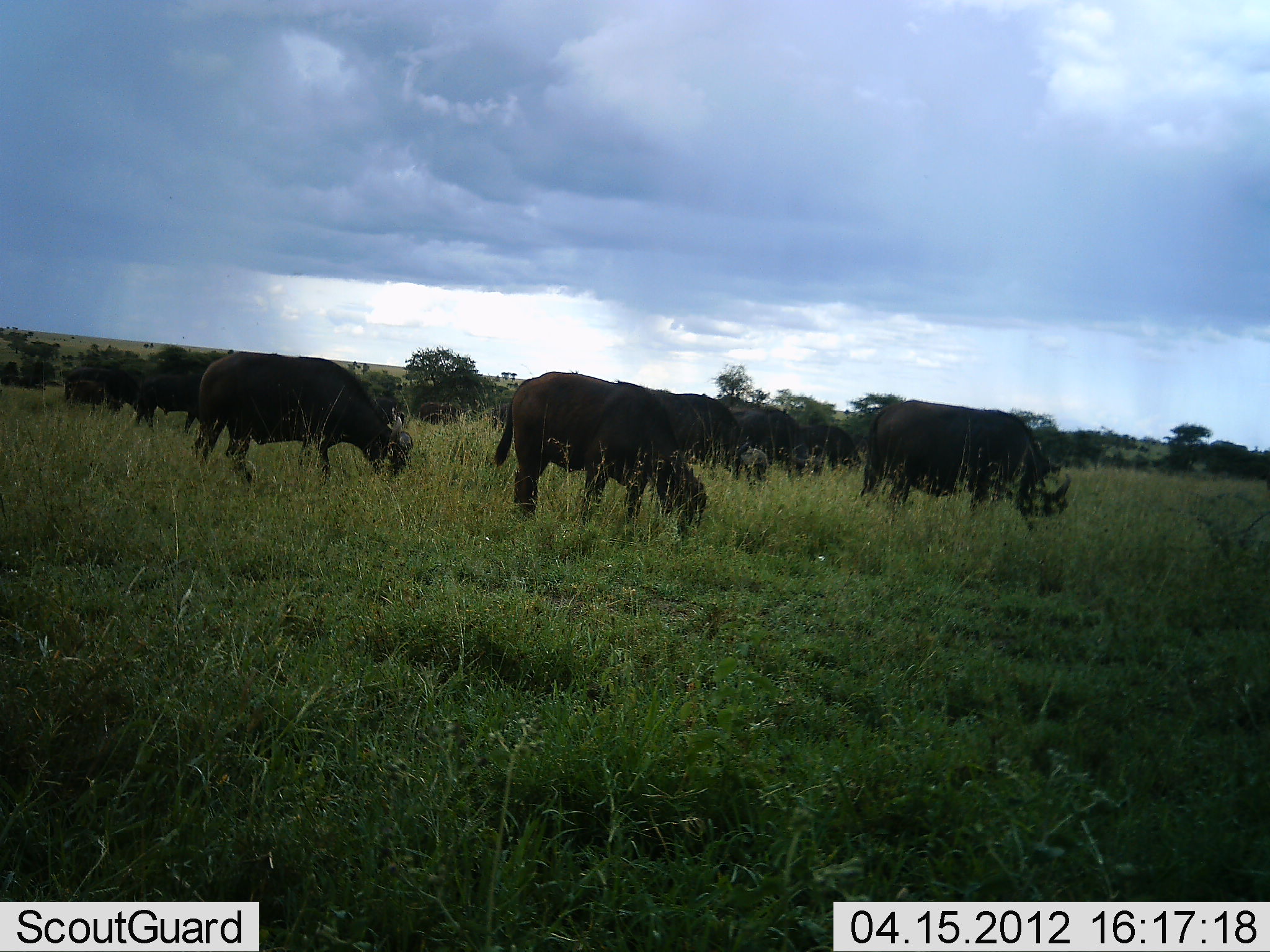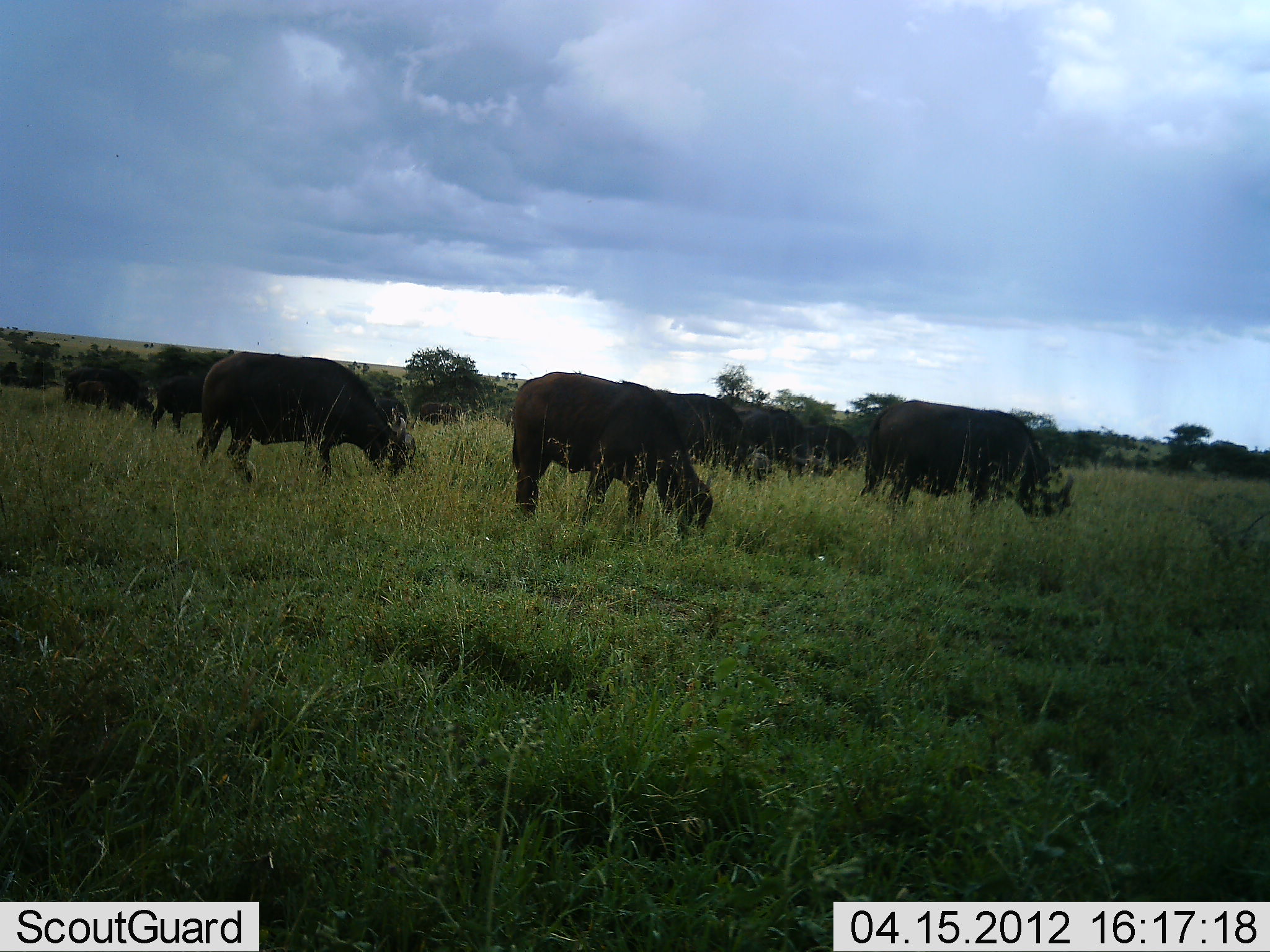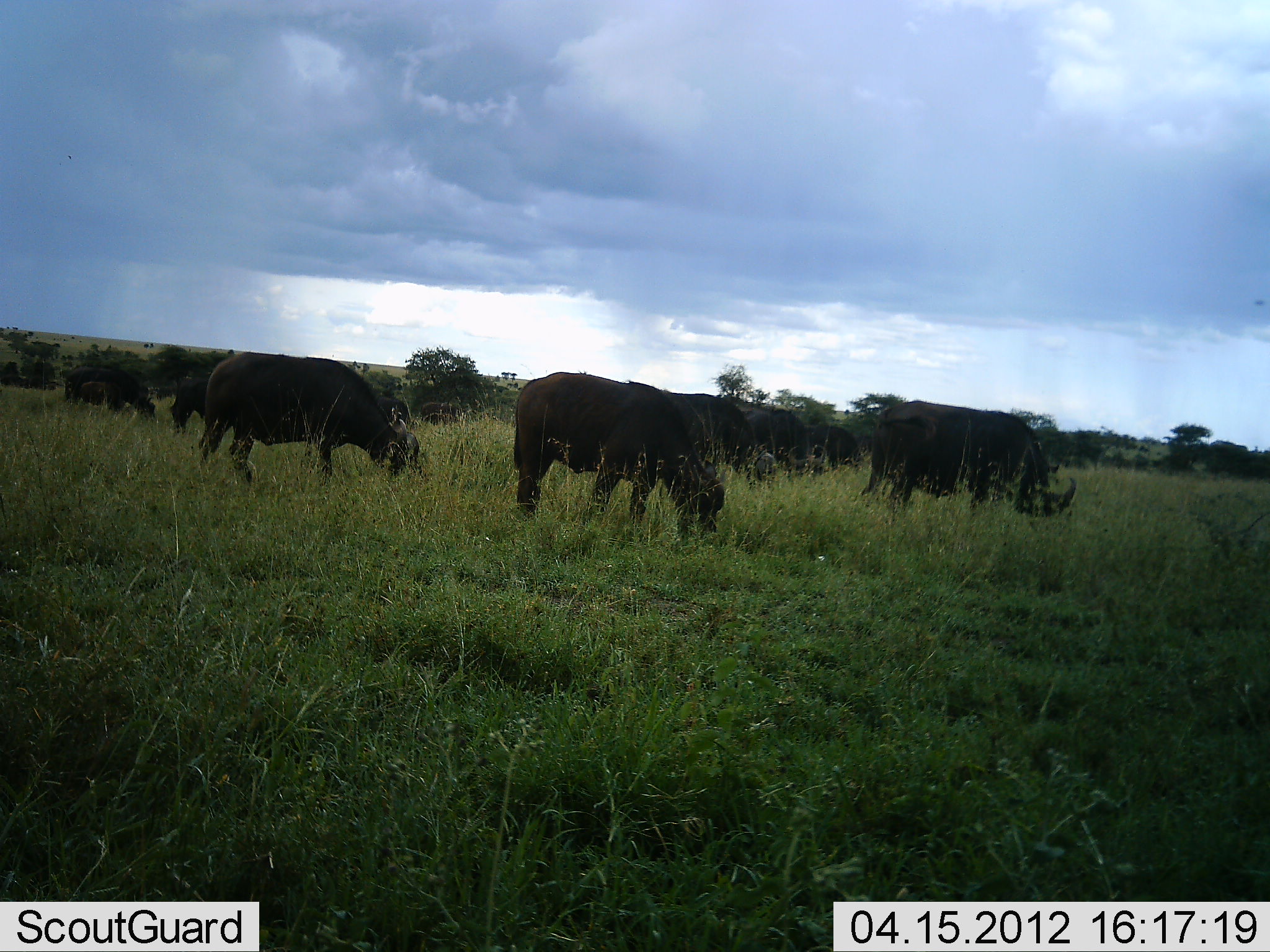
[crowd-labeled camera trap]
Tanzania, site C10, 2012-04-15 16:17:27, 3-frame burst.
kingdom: Animalia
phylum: Chordata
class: Mammalia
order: Artiodactyla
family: Bovidae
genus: Syncerus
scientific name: Syncerus caffer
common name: cape buffalo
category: buffalo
Buffalo (cape buffalo) (Syncerus caffer), count 8. Behavior (volunteer vote fractions): standing 24%, resting 0%, moving 12%, interacting 0%. Young present (vote fraction): 0%. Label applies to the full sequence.